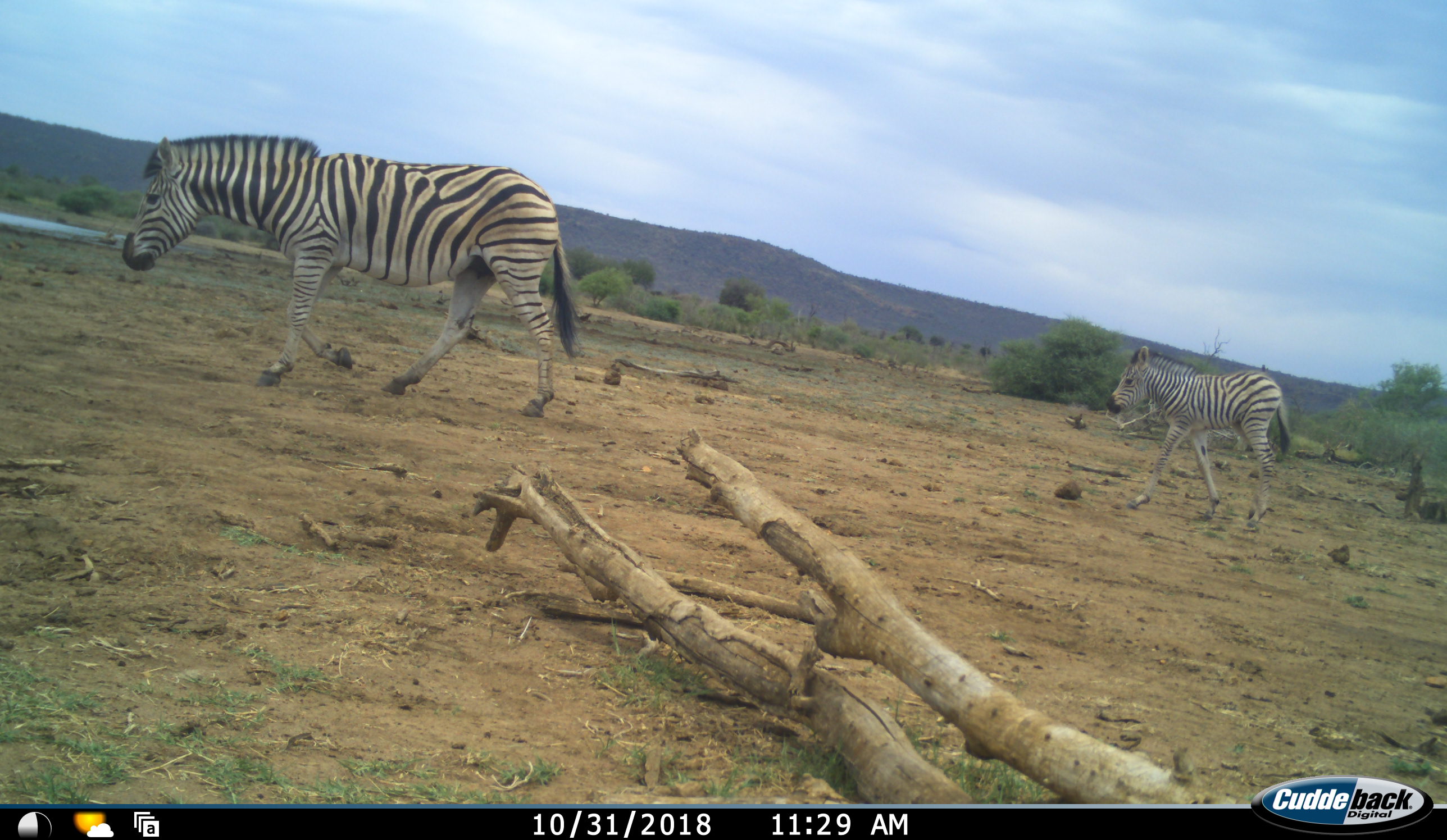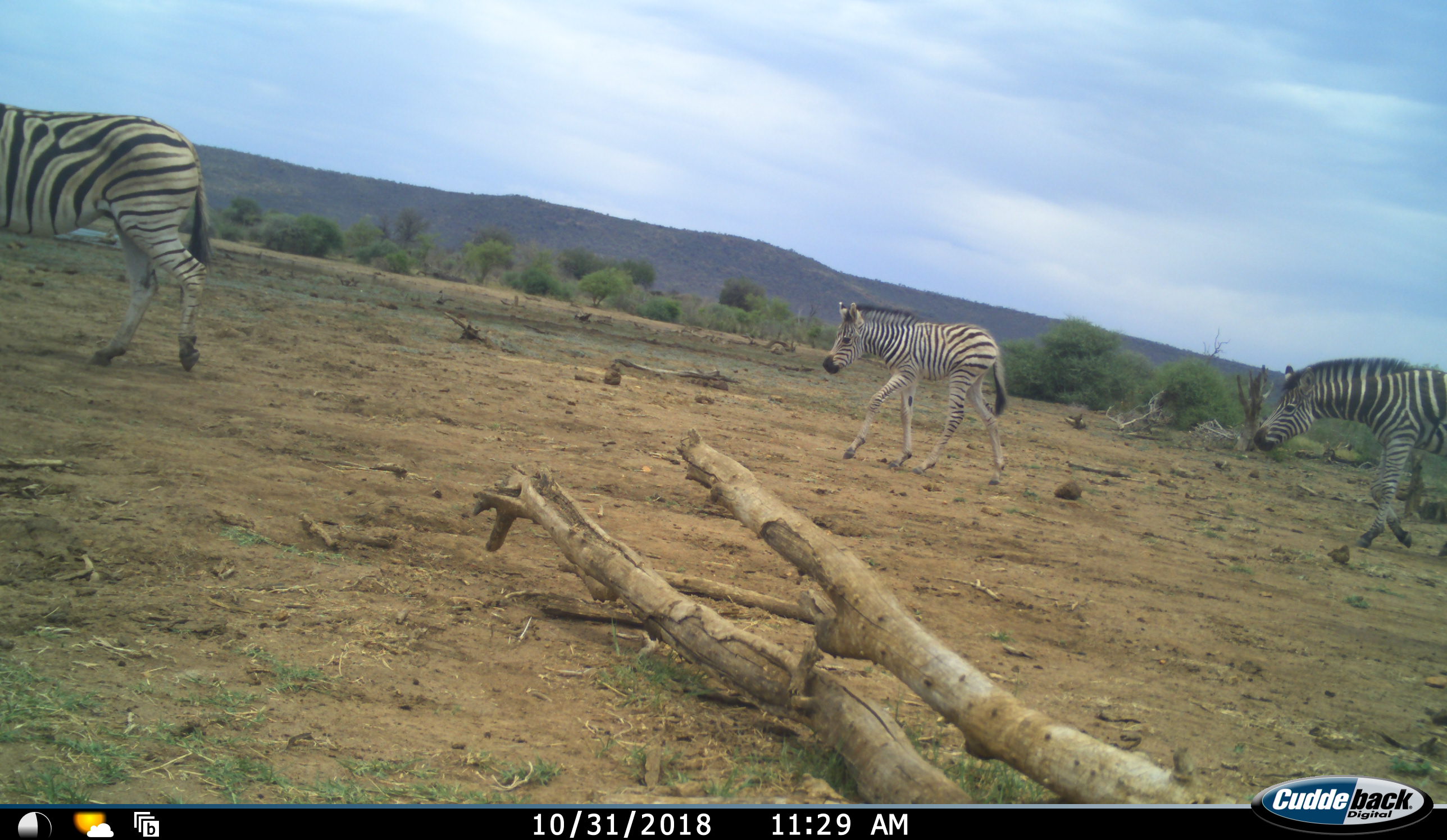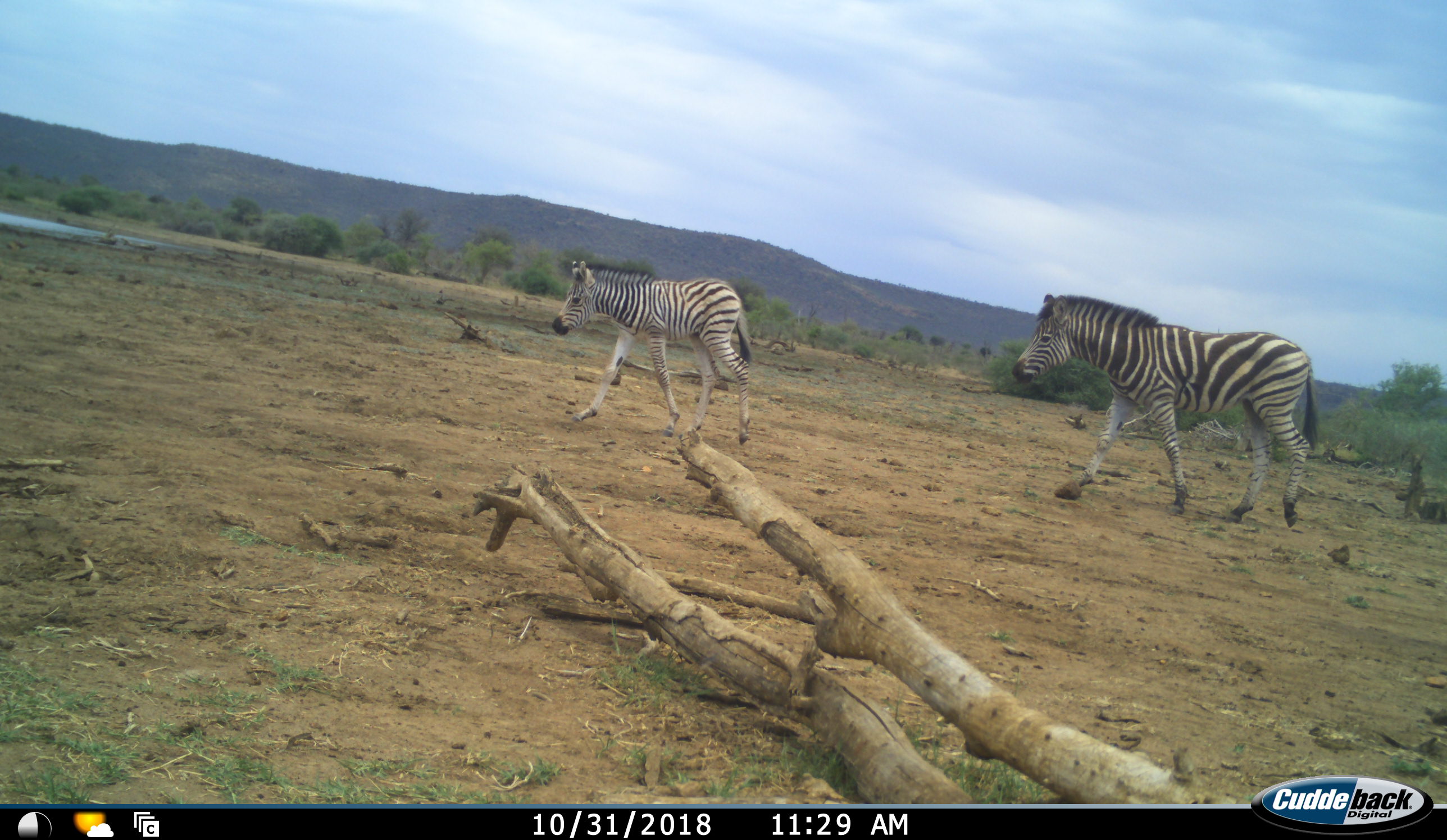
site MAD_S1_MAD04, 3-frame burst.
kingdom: Animalia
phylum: Chordata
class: Mammalia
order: Perissodactyla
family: Equidae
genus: Equus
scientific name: Equus quagga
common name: plains zebra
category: zebraplains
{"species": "zebraplains (plains zebra) (Equus quagga)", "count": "3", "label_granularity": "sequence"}